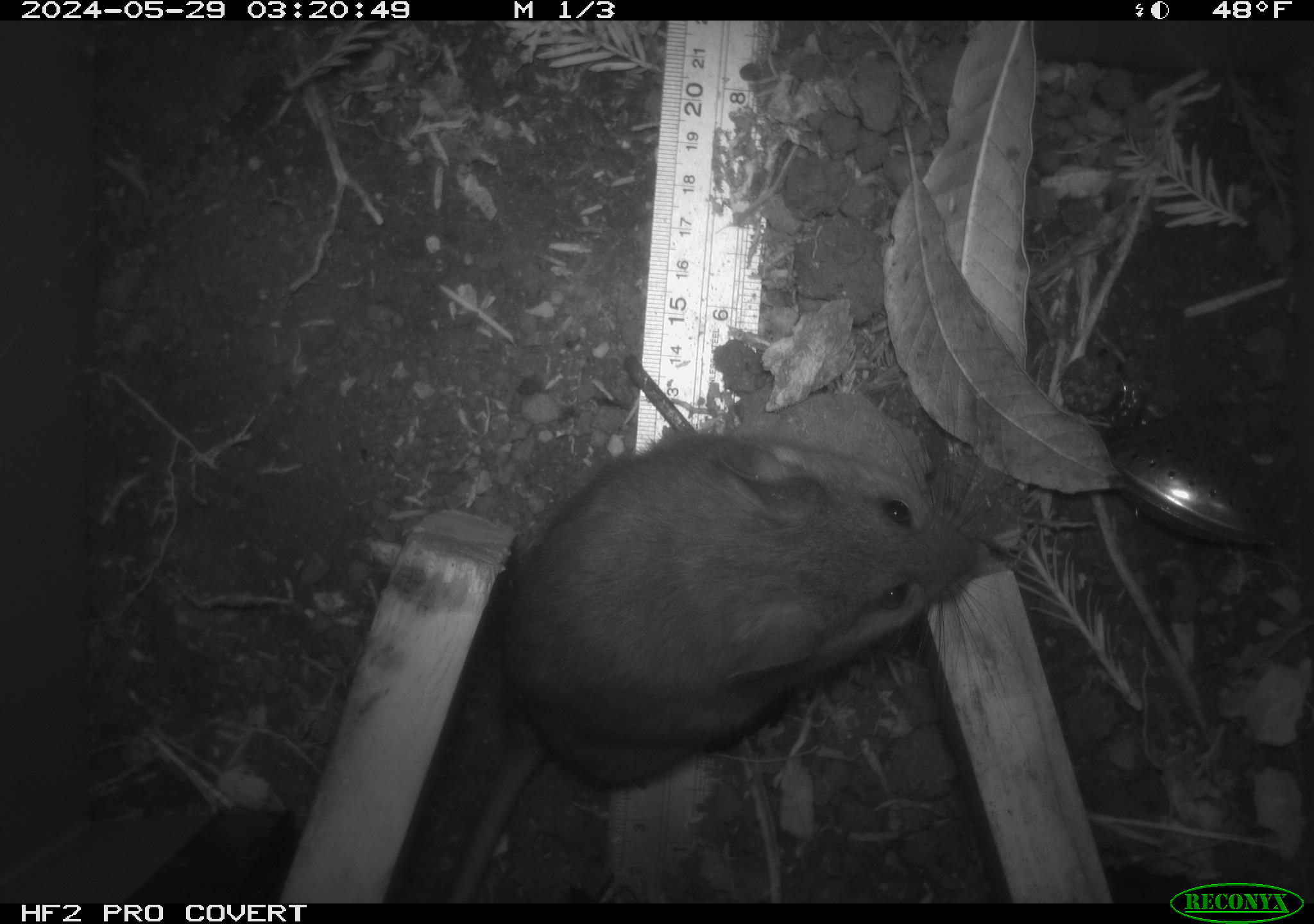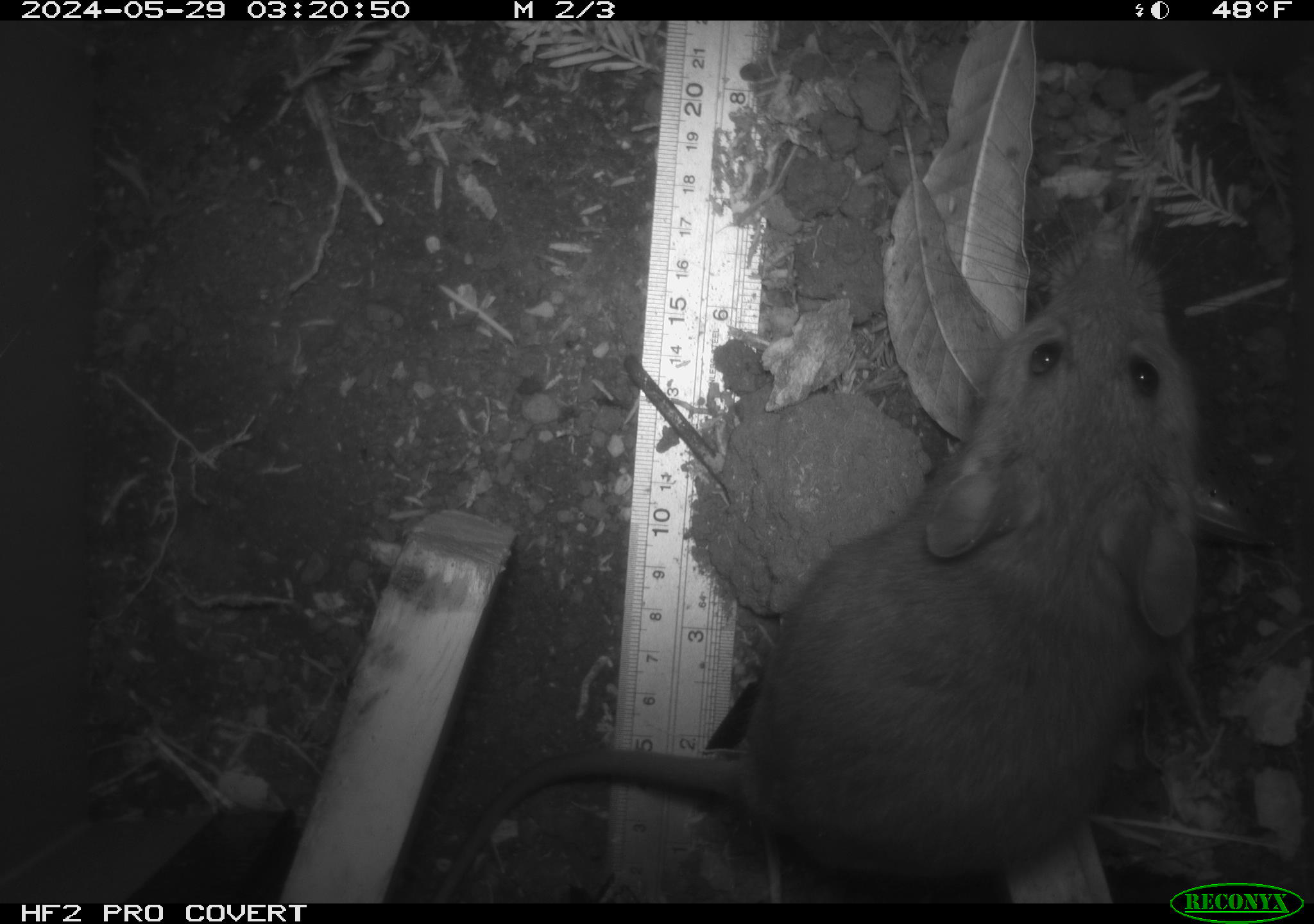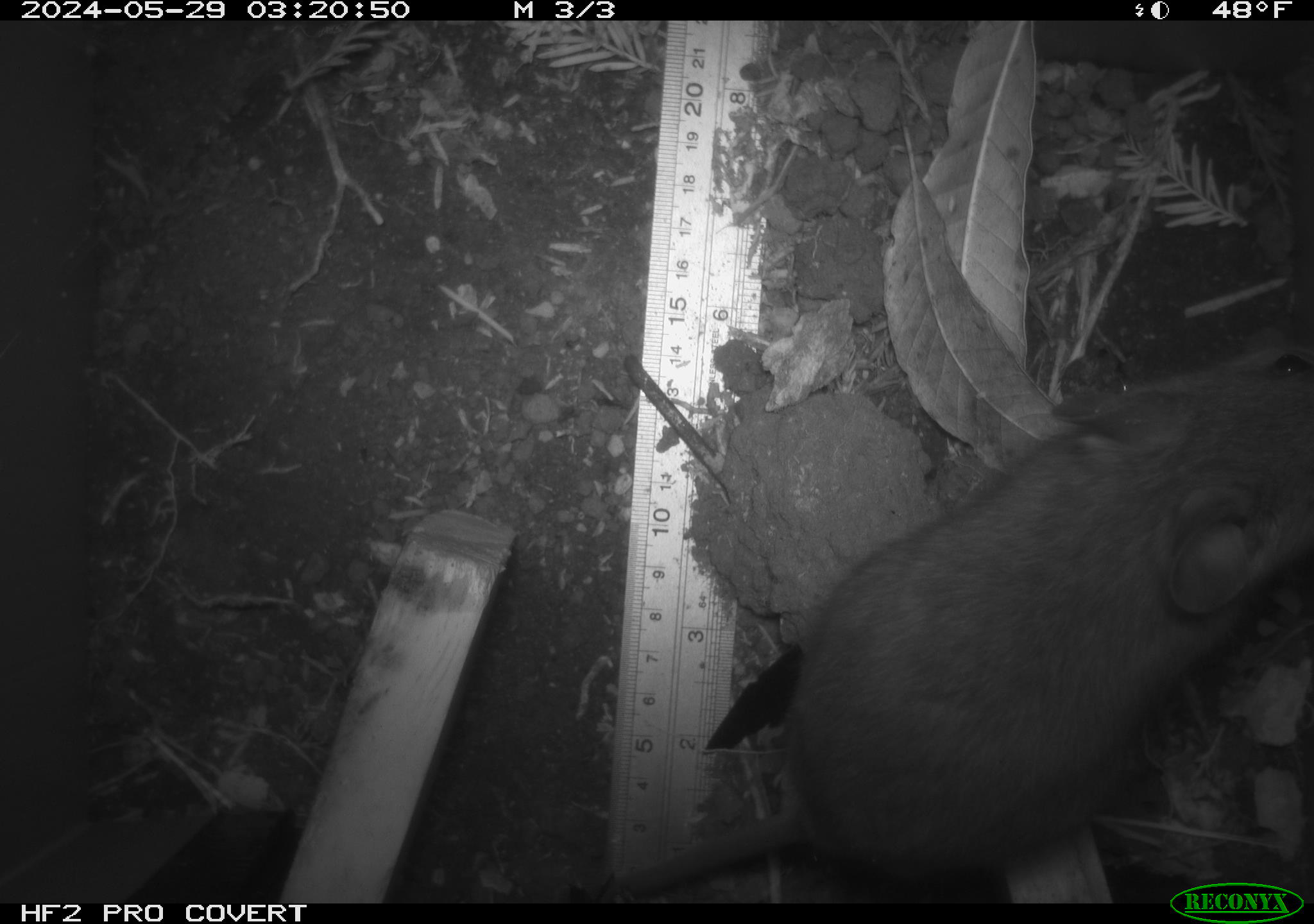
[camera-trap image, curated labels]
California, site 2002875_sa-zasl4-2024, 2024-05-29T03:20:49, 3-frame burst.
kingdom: Animalia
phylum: Chordata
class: Mammalia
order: Rodentia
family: Cricetidae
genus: Neotoma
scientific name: Neotoma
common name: pack rat or woodrat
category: neotoma species